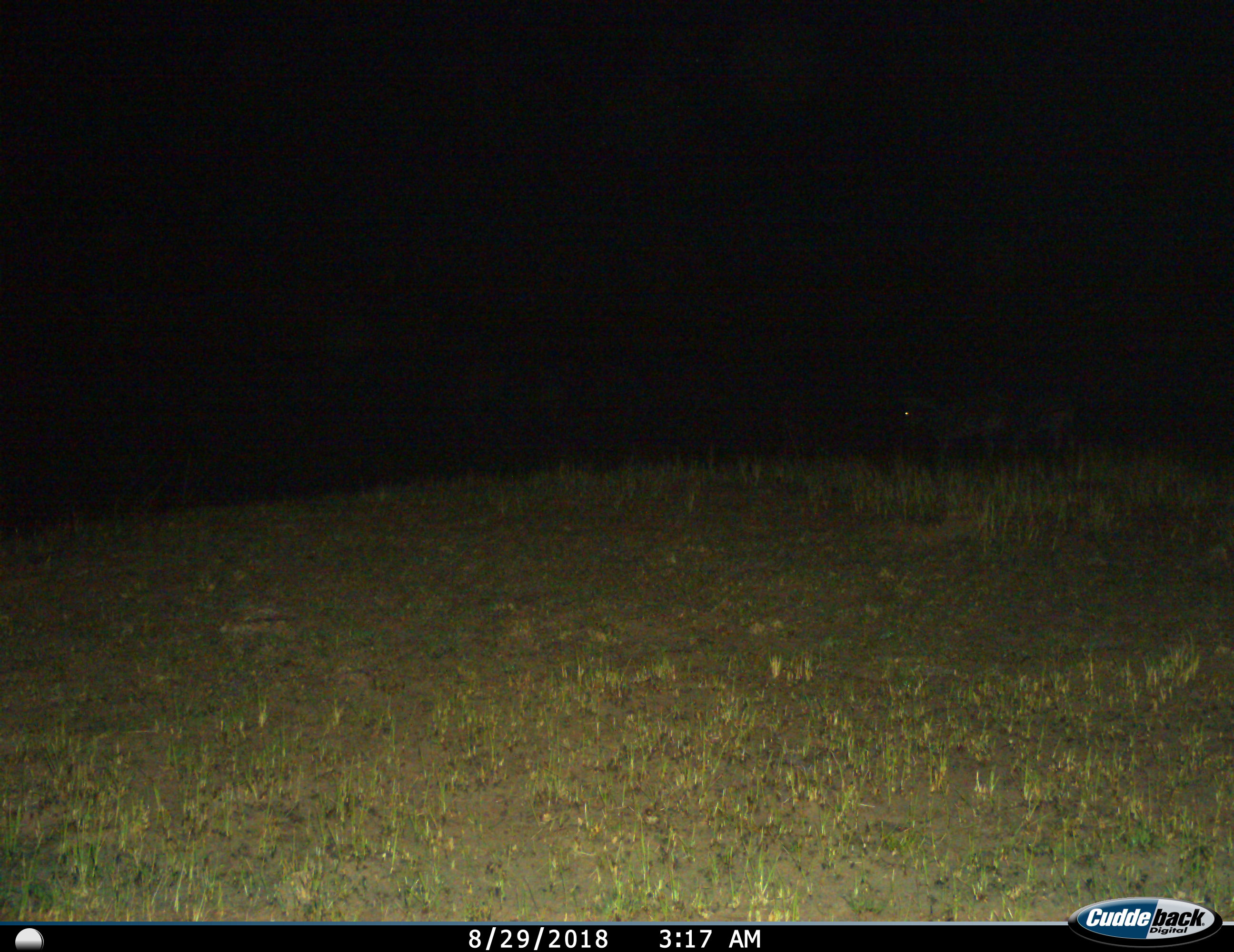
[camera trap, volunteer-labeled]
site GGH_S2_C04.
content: unidentified animal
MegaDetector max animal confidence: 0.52